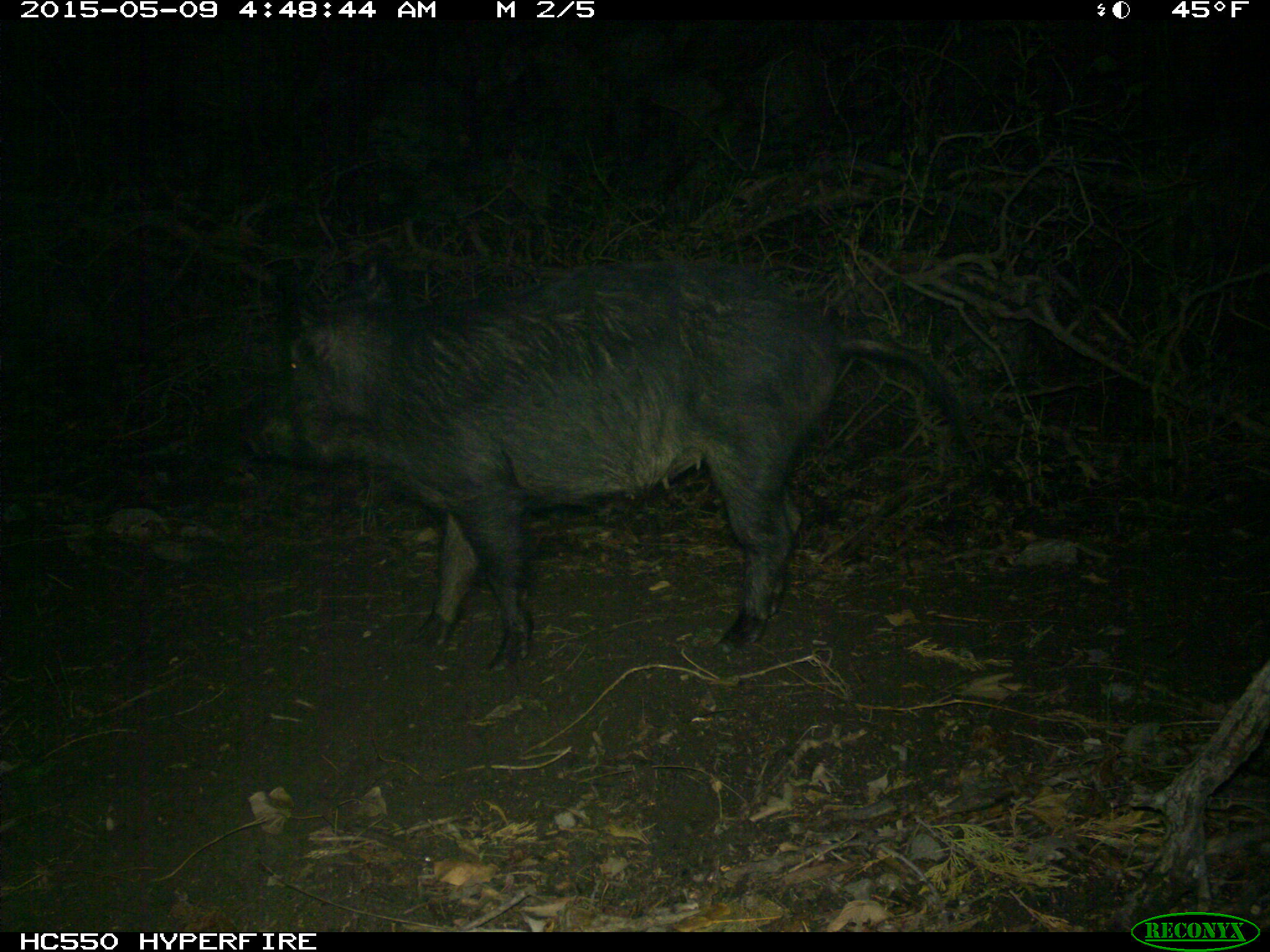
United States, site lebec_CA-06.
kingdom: Animalia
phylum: Chordata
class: Mammalia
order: Artiodactyla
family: Suidae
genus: Sus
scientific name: Sus scrofa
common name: wild boar